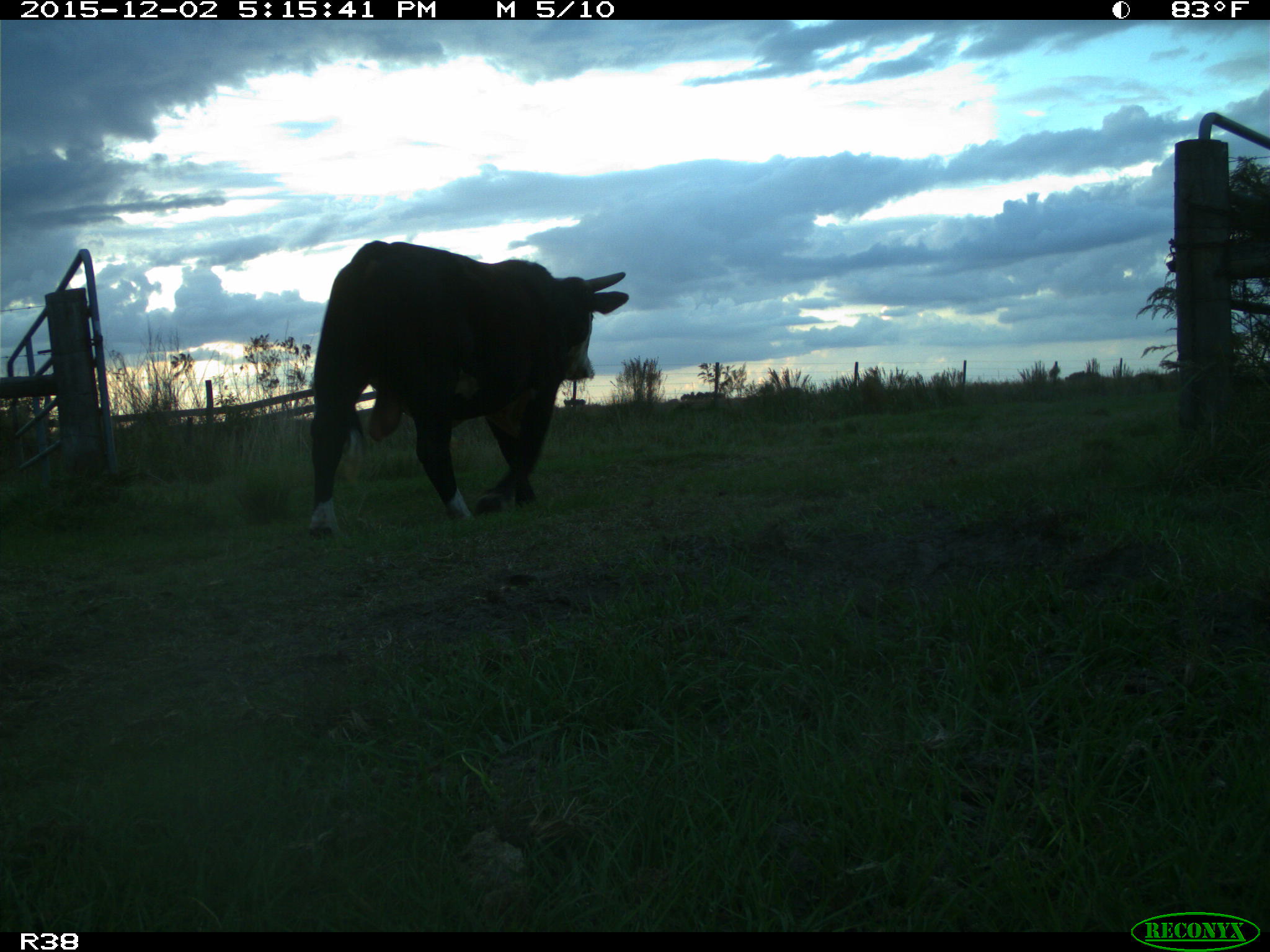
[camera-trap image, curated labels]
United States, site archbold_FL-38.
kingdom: Animalia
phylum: Chordata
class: Mammalia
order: Artiodactyla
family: Bovidae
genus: Bos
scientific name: Bos taurus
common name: domestic cow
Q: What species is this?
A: Bos taurus (domestic cow).